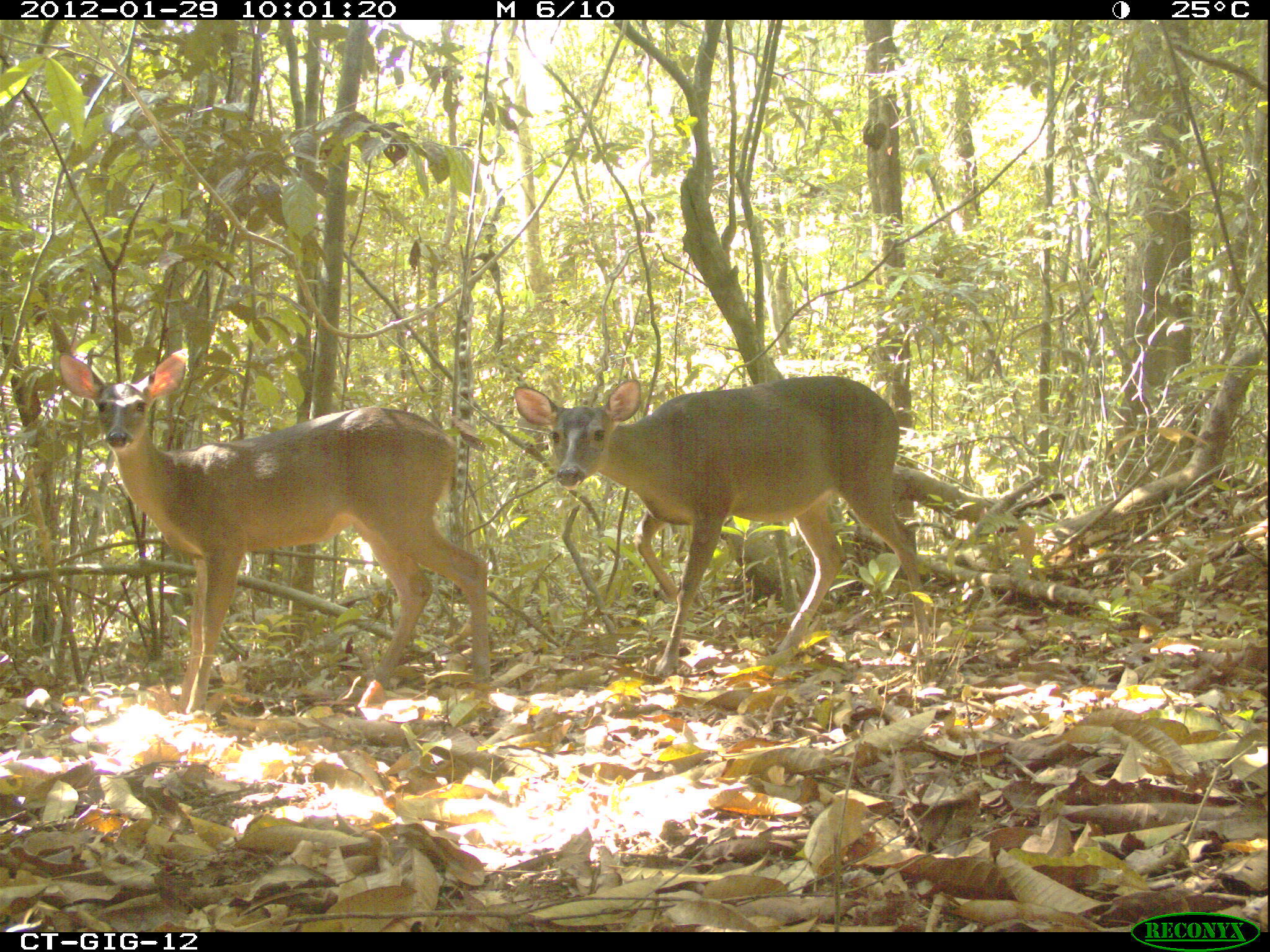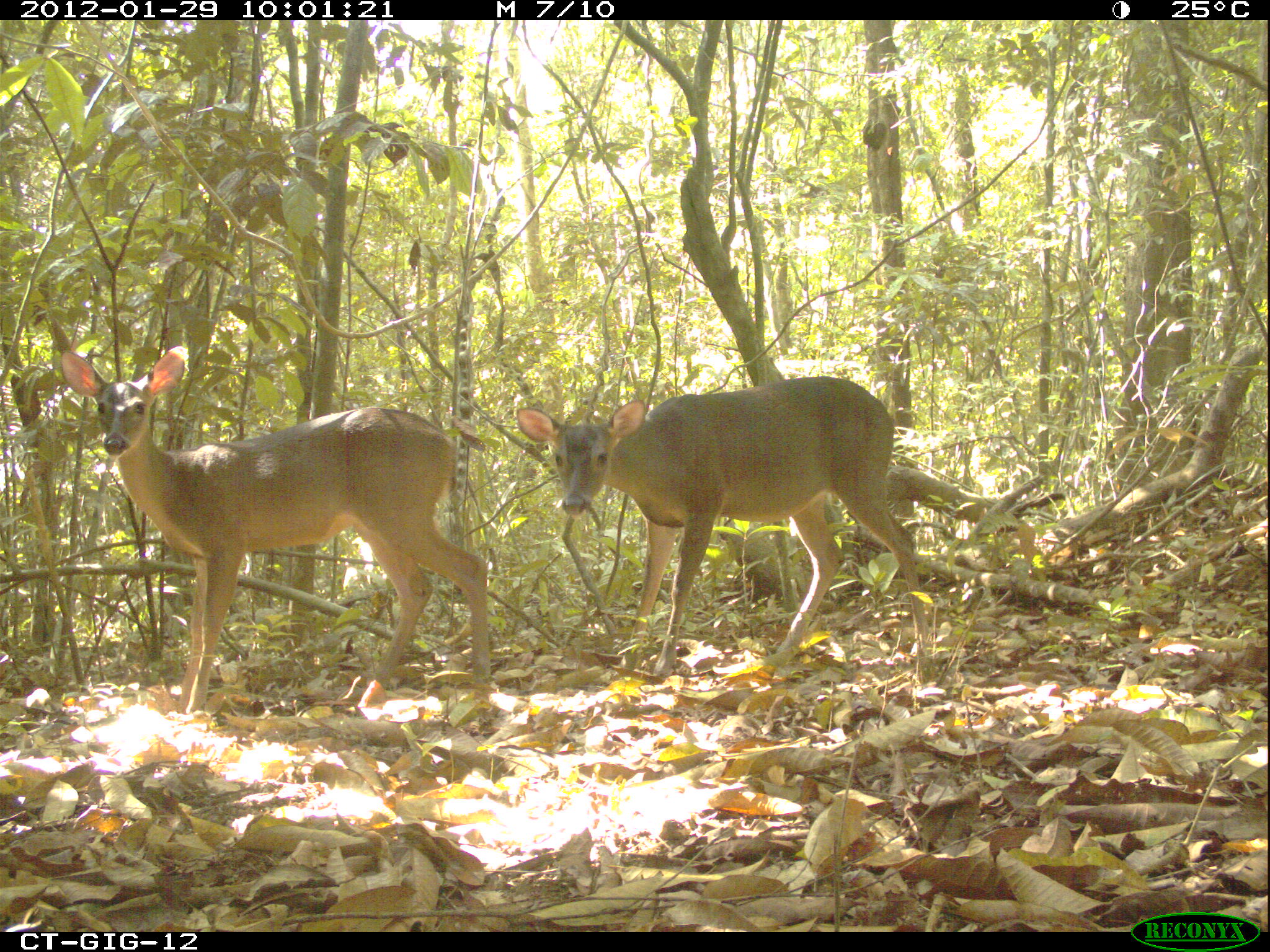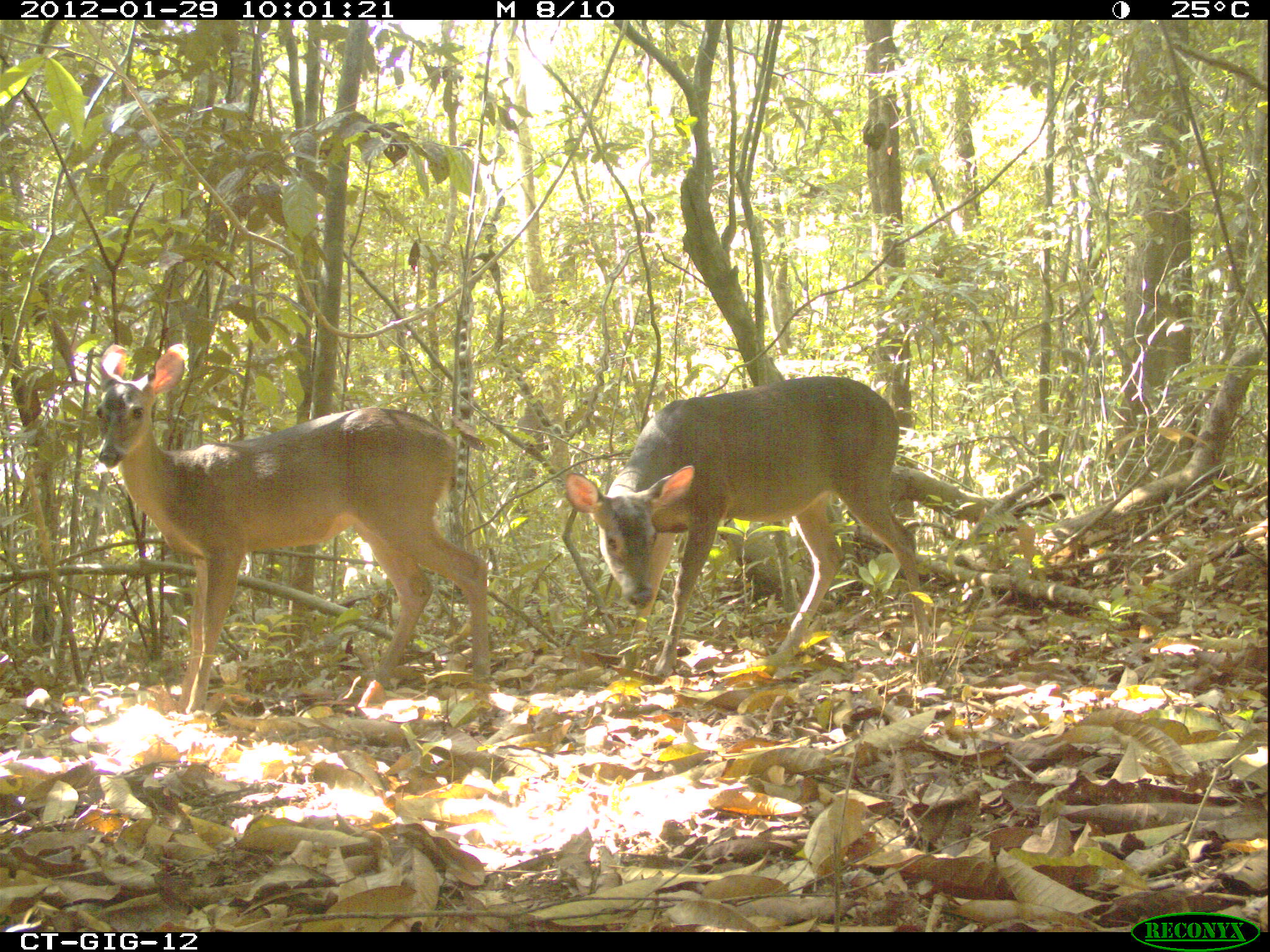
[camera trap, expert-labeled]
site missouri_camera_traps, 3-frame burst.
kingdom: Animalia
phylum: Chordata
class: Mammalia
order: Artiodactyla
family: Cervidae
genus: Odocoileus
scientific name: Odocoileus virginianus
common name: white-tailed deer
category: white tailed deer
White tailed deer (white-tailed deer) (Odocoileus virginianus). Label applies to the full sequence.